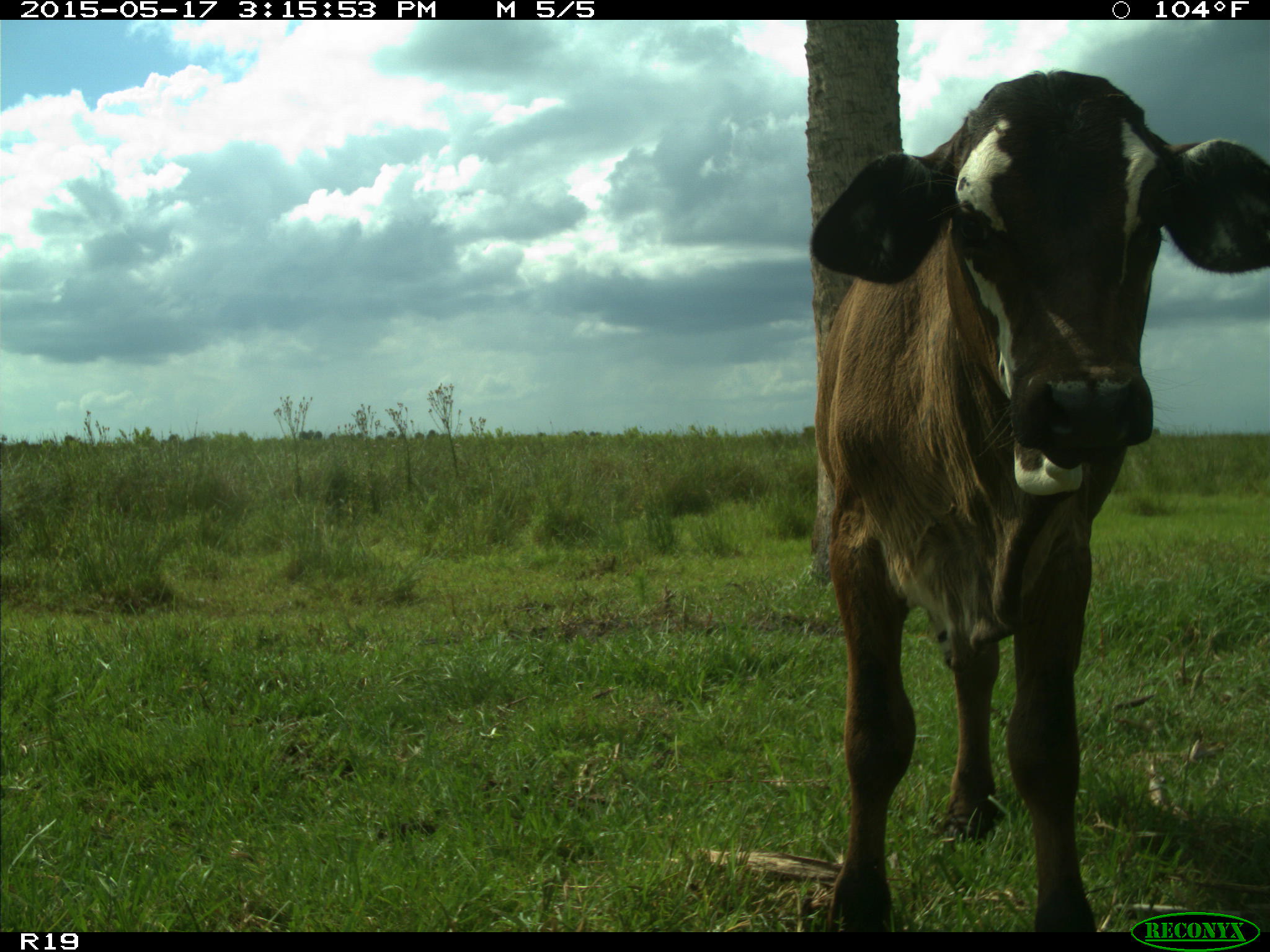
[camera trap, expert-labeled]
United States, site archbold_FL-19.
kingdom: Animalia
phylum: Chordata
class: Mammalia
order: Artiodactyla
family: Bovidae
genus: Bos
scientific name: Bos taurus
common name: domestic cow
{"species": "Bos taurus (domestic cow)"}